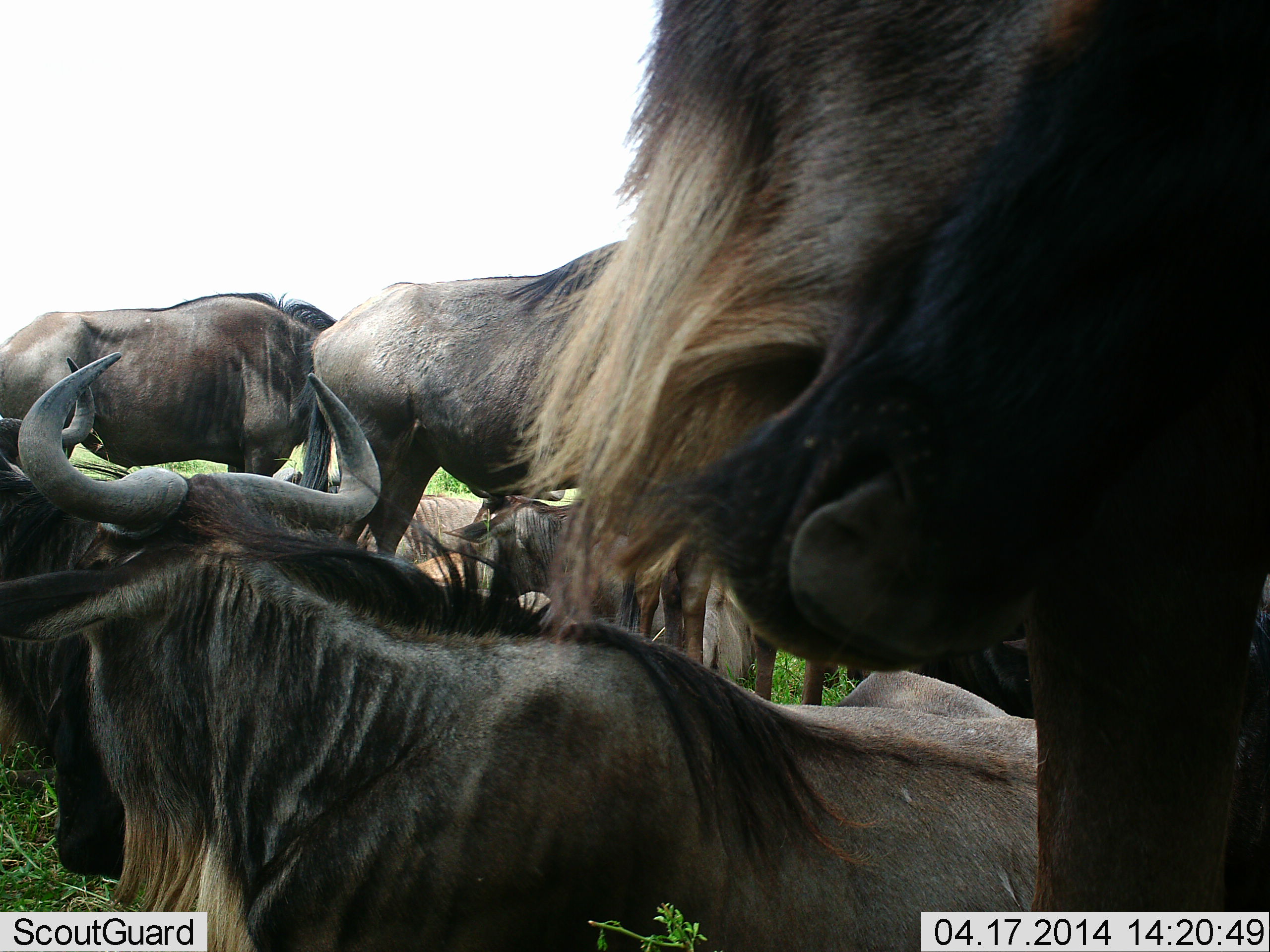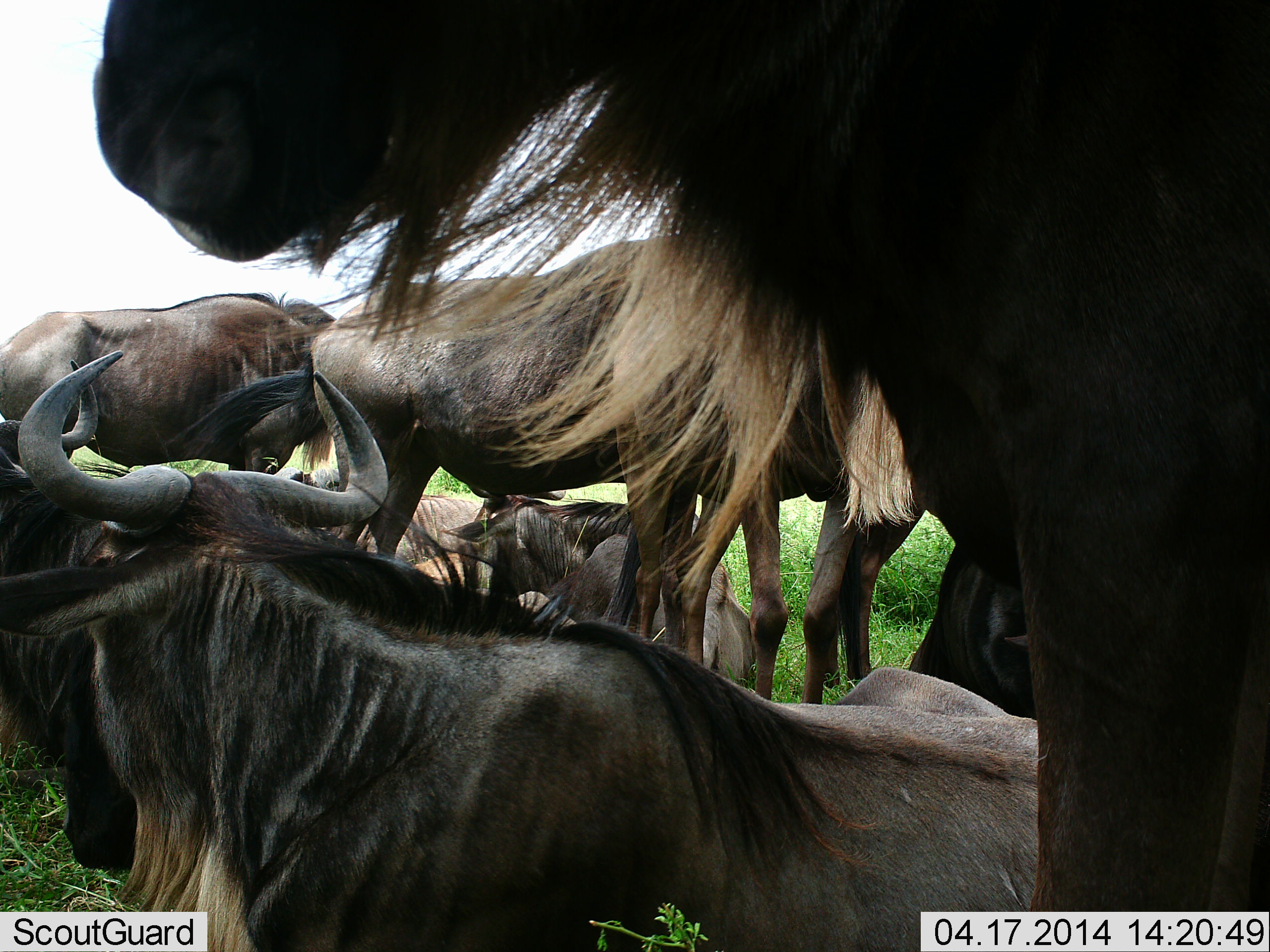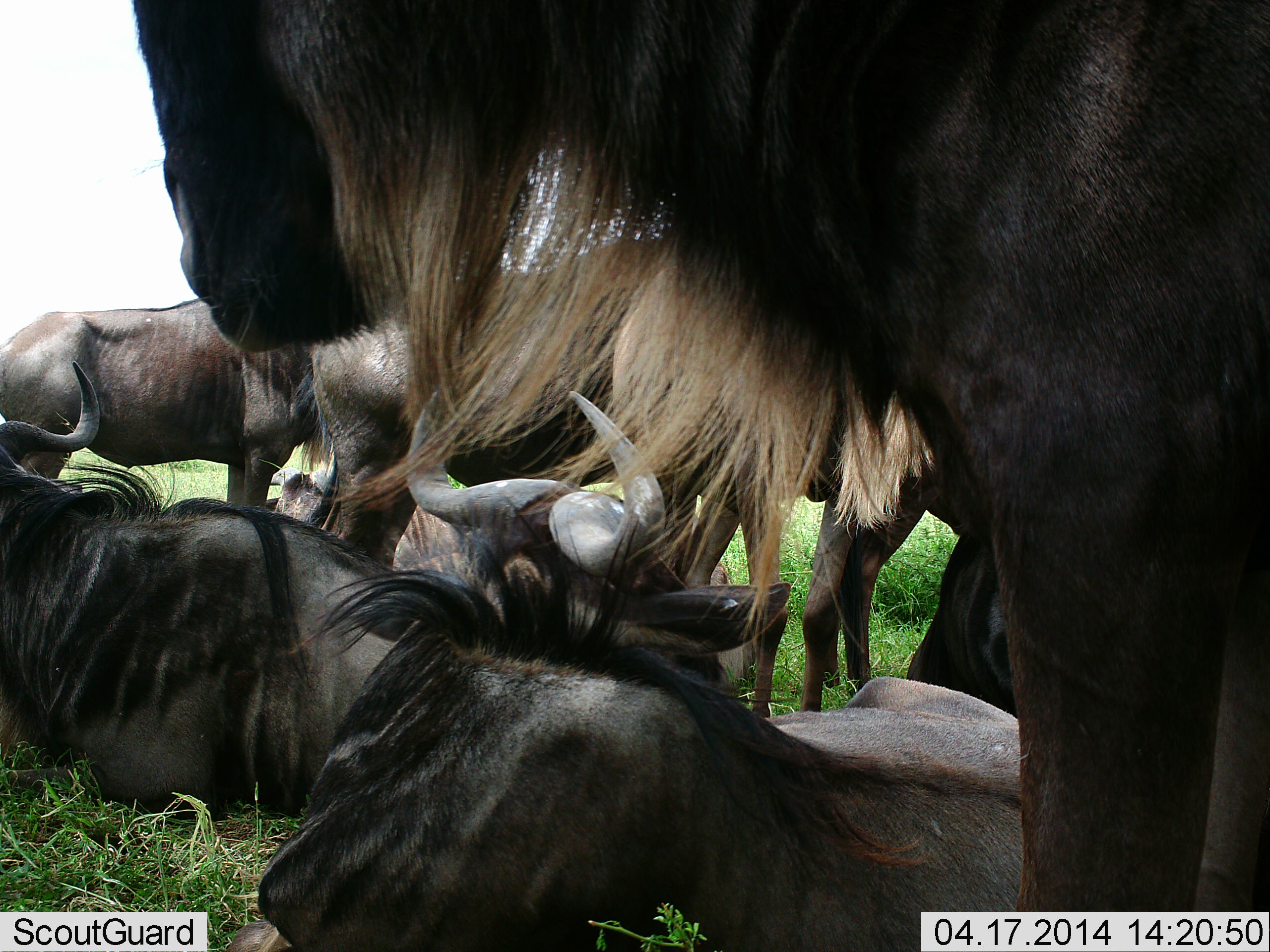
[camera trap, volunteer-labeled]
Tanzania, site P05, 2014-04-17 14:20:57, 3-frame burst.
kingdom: Animalia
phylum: Chordata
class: Mammalia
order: Artiodactyla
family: Bovidae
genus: Connochaetes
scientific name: Connochaetes taurinus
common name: blue wildebeest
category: wildebeest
Wildebeest (blue wildebeest) (Connochaetes taurinus), count 7. Behavior (volunteer vote fractions): standing 60%, resting 90%, moving 30%, interacting 0%. Young present (vote fraction): 0%. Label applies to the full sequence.